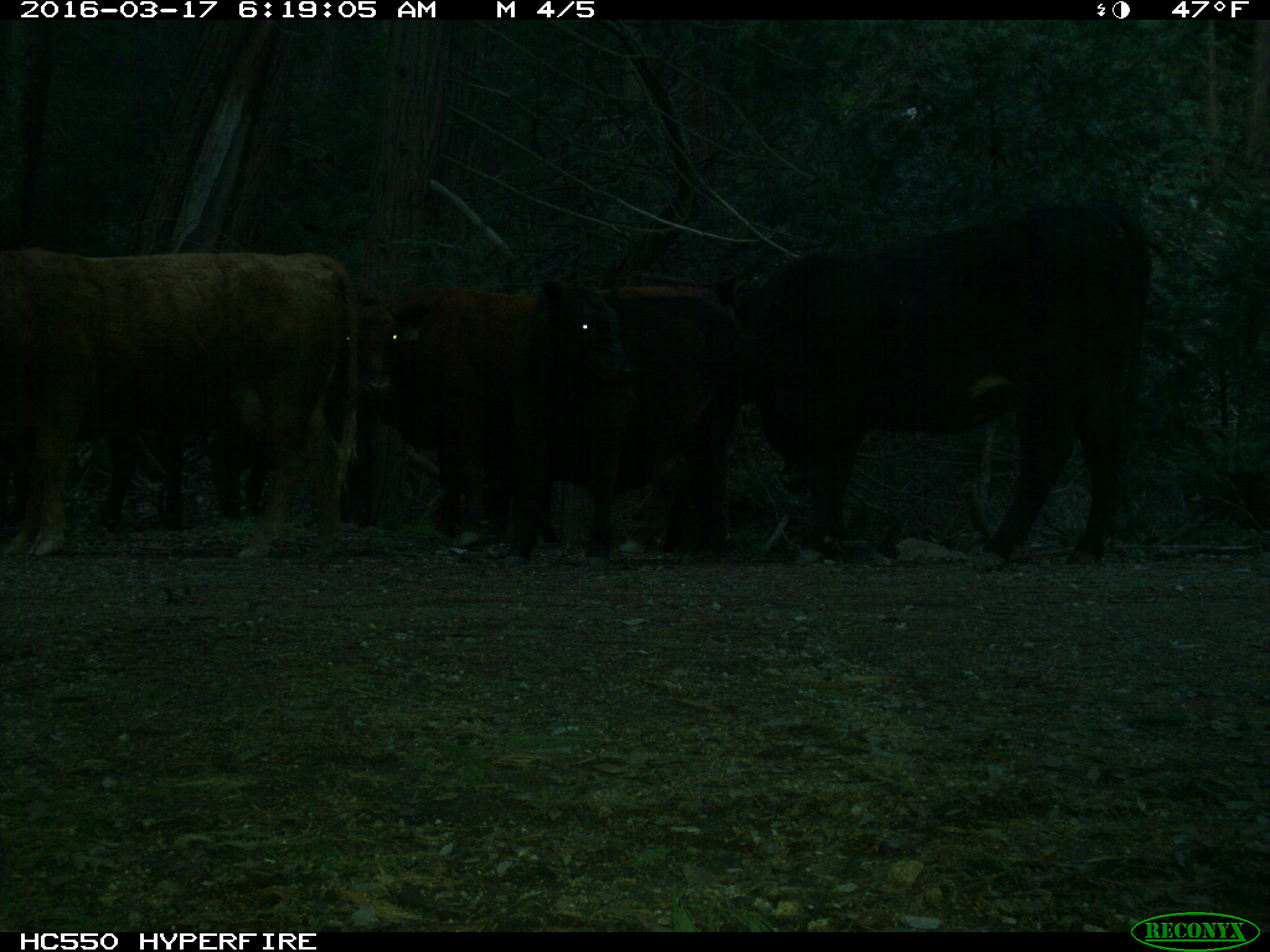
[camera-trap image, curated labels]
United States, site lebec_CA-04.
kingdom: Animalia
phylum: Chordata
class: Mammalia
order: Artiodactyla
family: Bovidae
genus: Bos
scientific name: Bos taurus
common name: domestic cow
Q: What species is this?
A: Bos taurus (domestic cow).